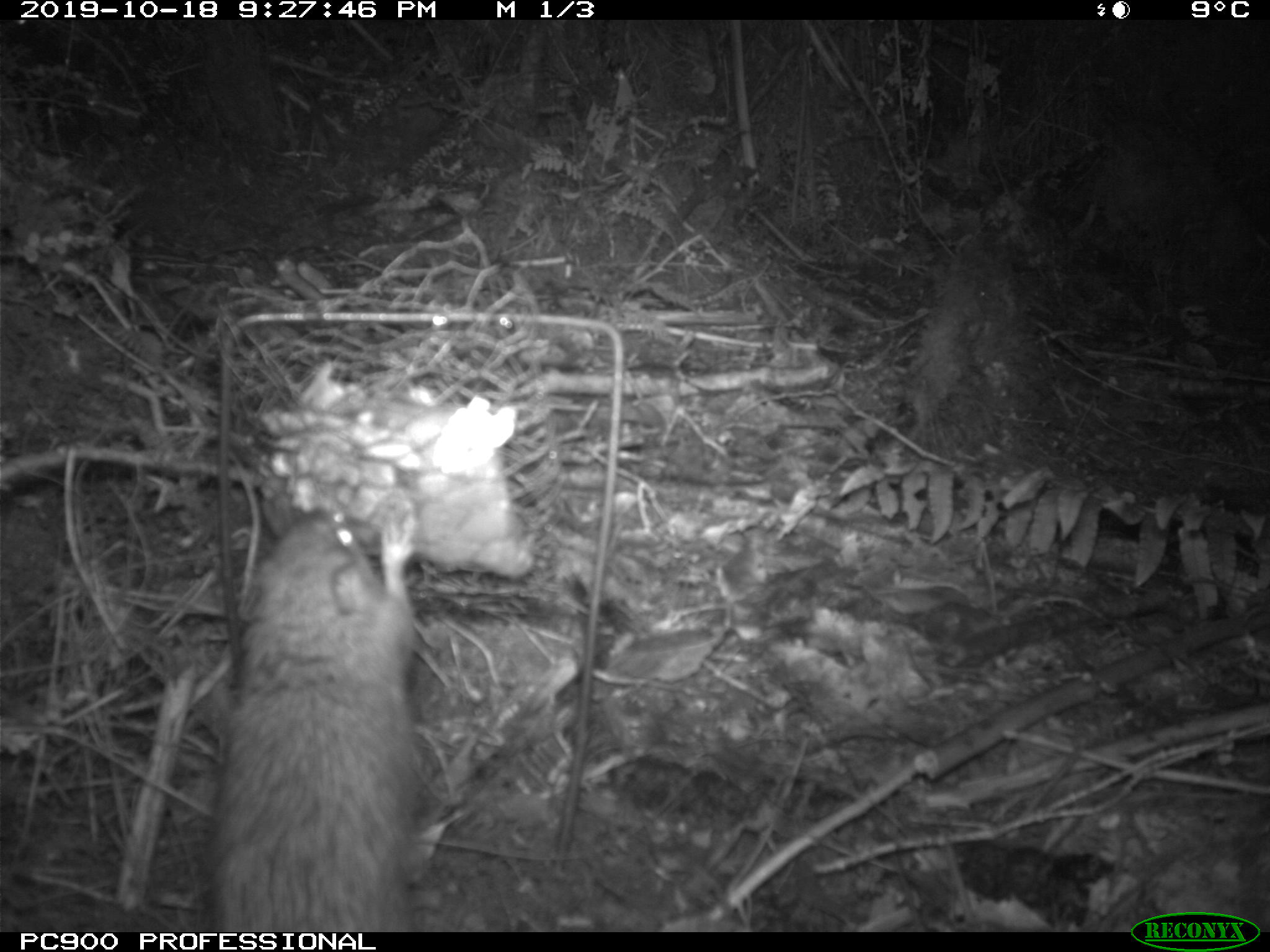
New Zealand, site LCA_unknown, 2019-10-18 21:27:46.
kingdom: Animalia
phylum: Chordata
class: Mammalia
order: Rodentia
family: Muridae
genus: Rattus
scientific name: Rattus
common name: rat